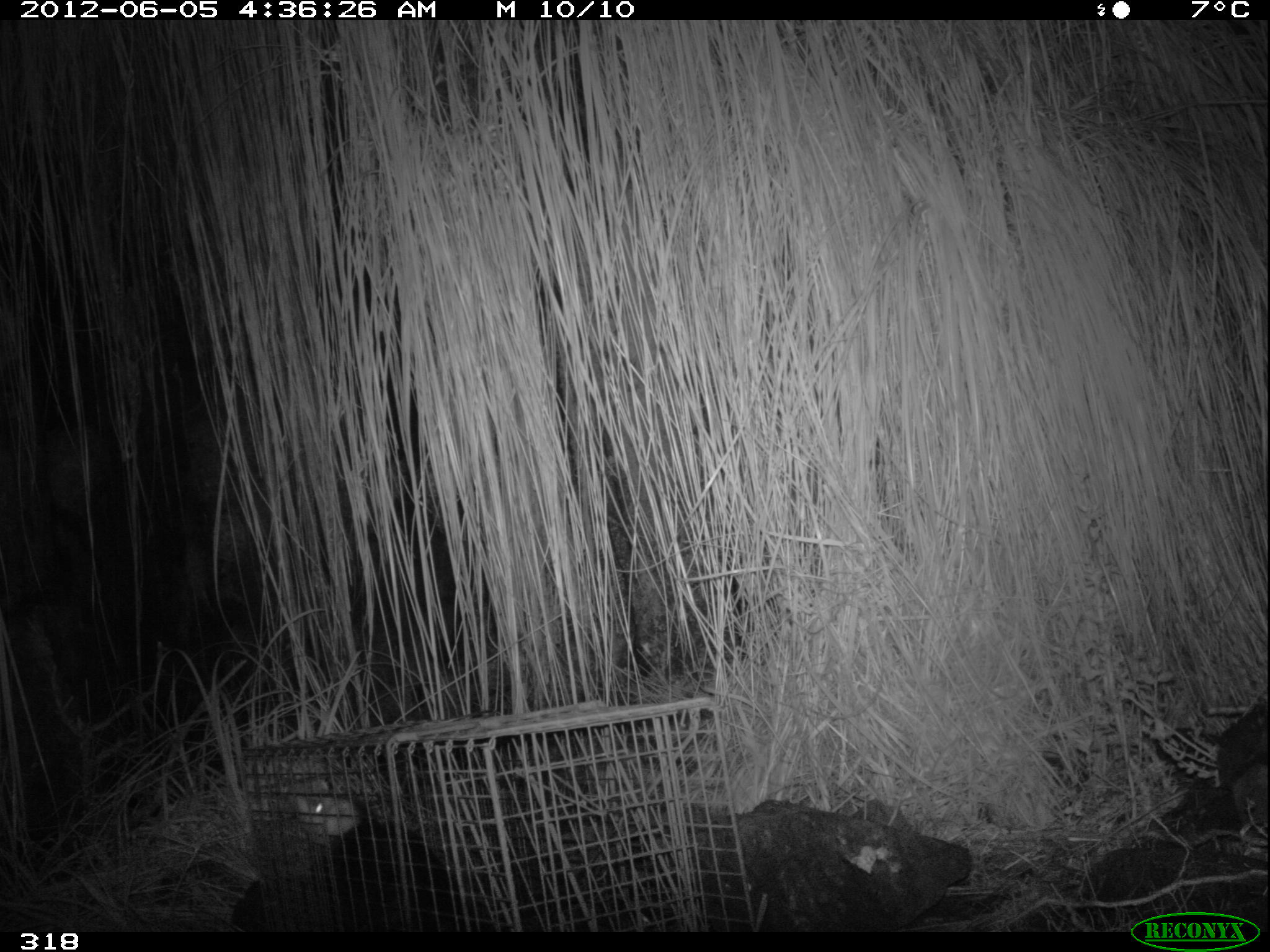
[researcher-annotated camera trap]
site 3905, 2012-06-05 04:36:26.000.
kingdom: Animalia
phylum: Chordata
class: Mammalia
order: Didelphimorphia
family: Didelphidae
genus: Didelphis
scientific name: Didelphis pernigra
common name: andean white-eared opossum